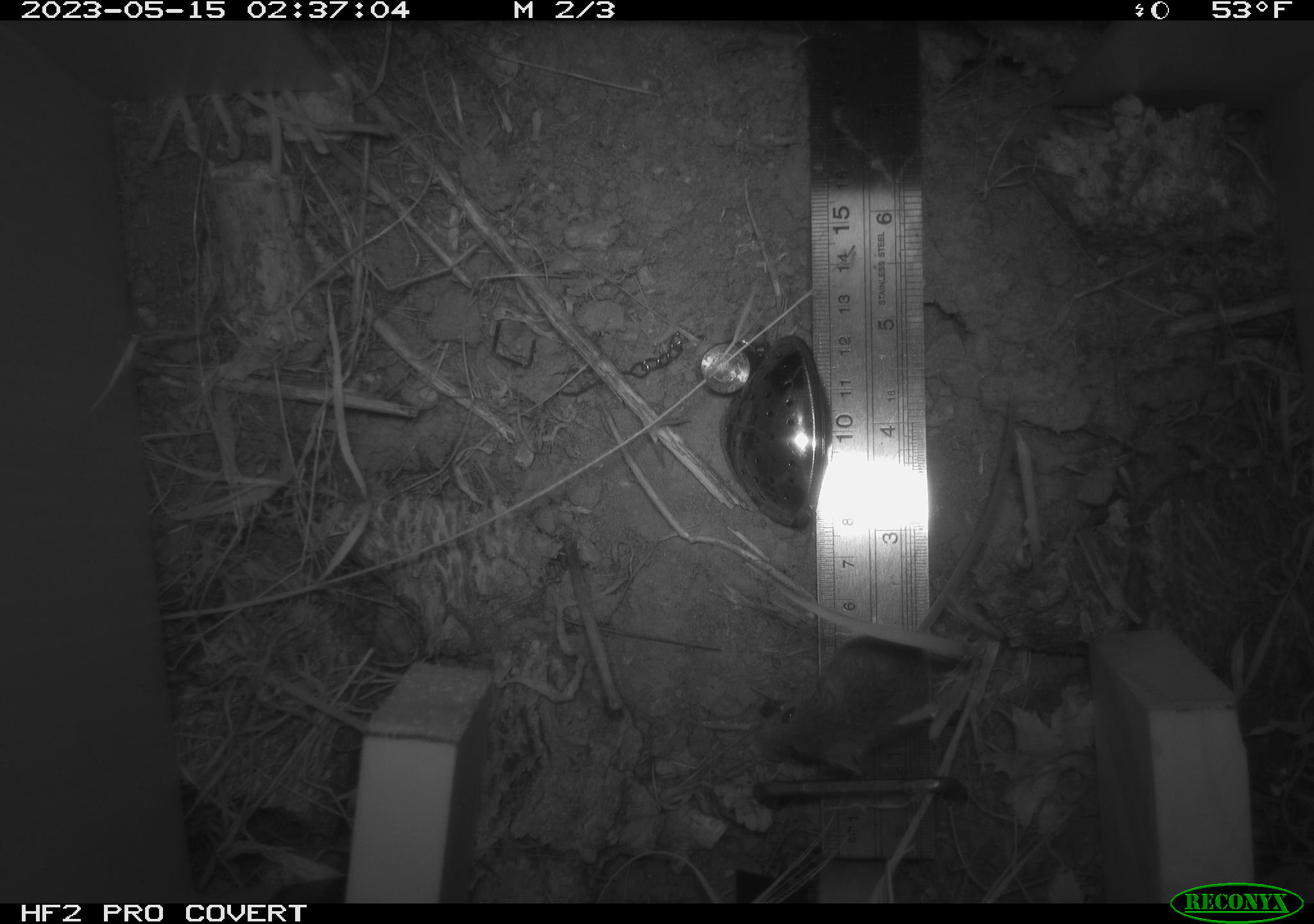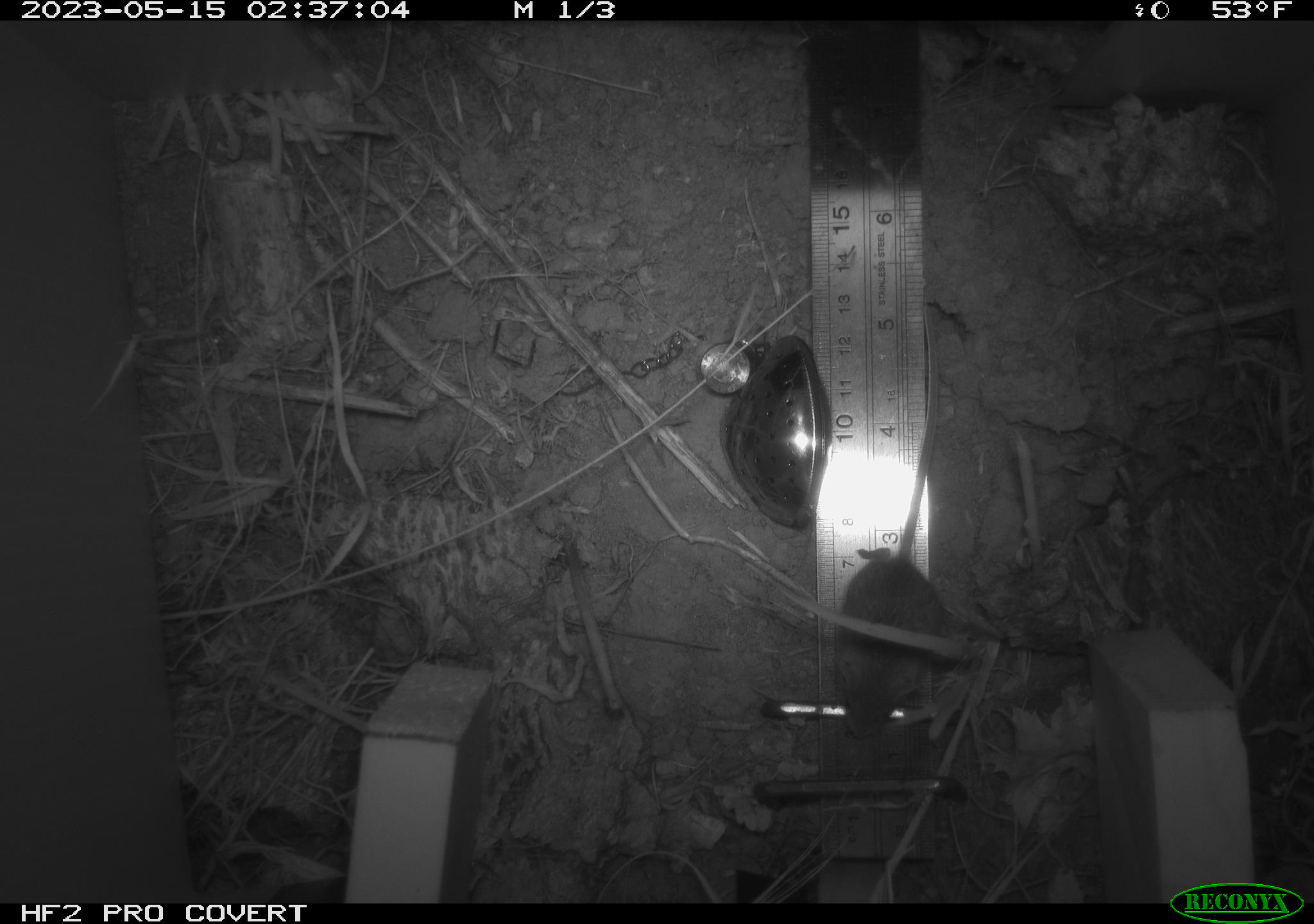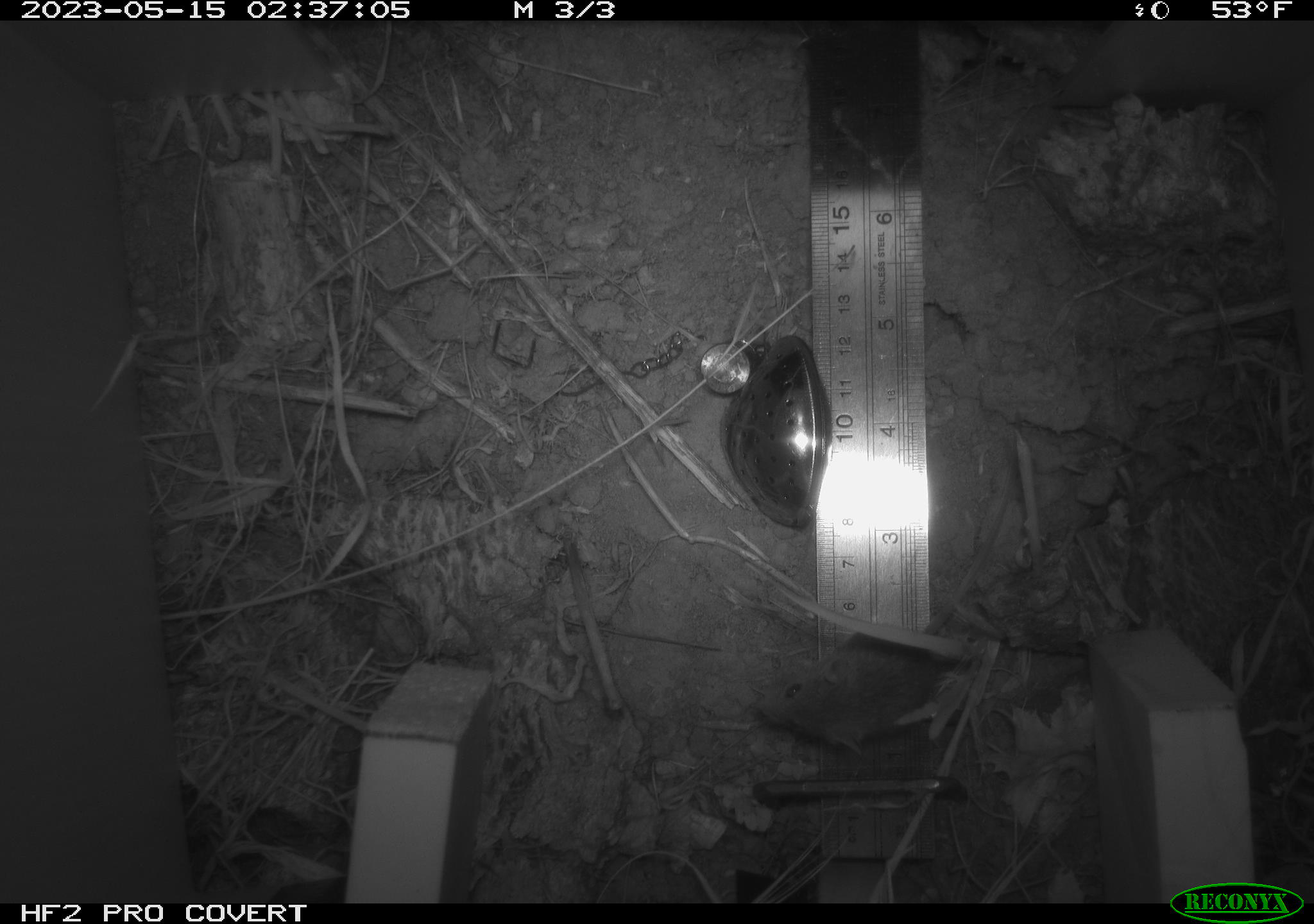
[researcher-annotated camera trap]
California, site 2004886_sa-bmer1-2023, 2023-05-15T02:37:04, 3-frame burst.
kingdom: Animalia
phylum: Chordata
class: Mammalia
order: Rodentia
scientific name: Rodentia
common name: mouse species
Mouse species (Rodentia).